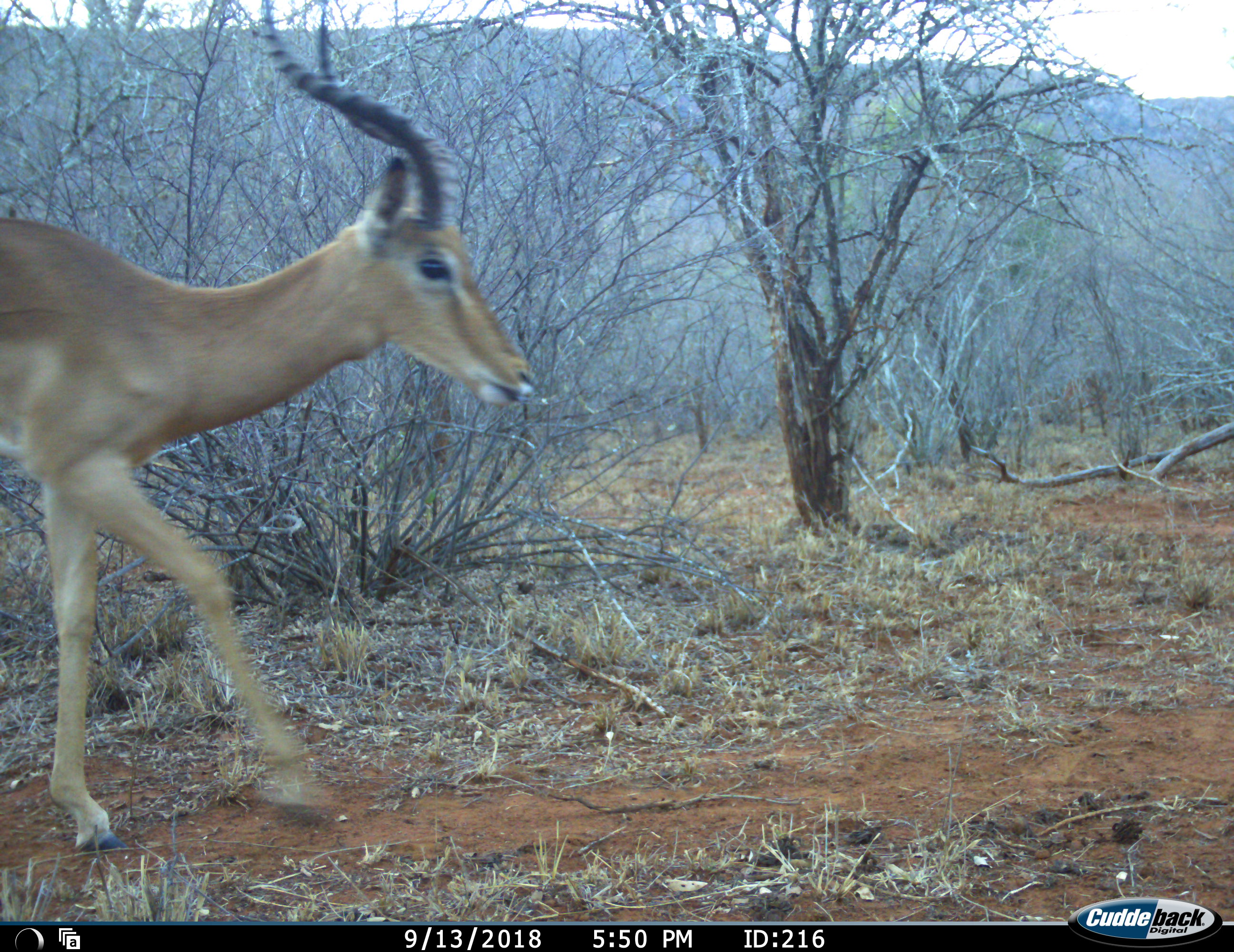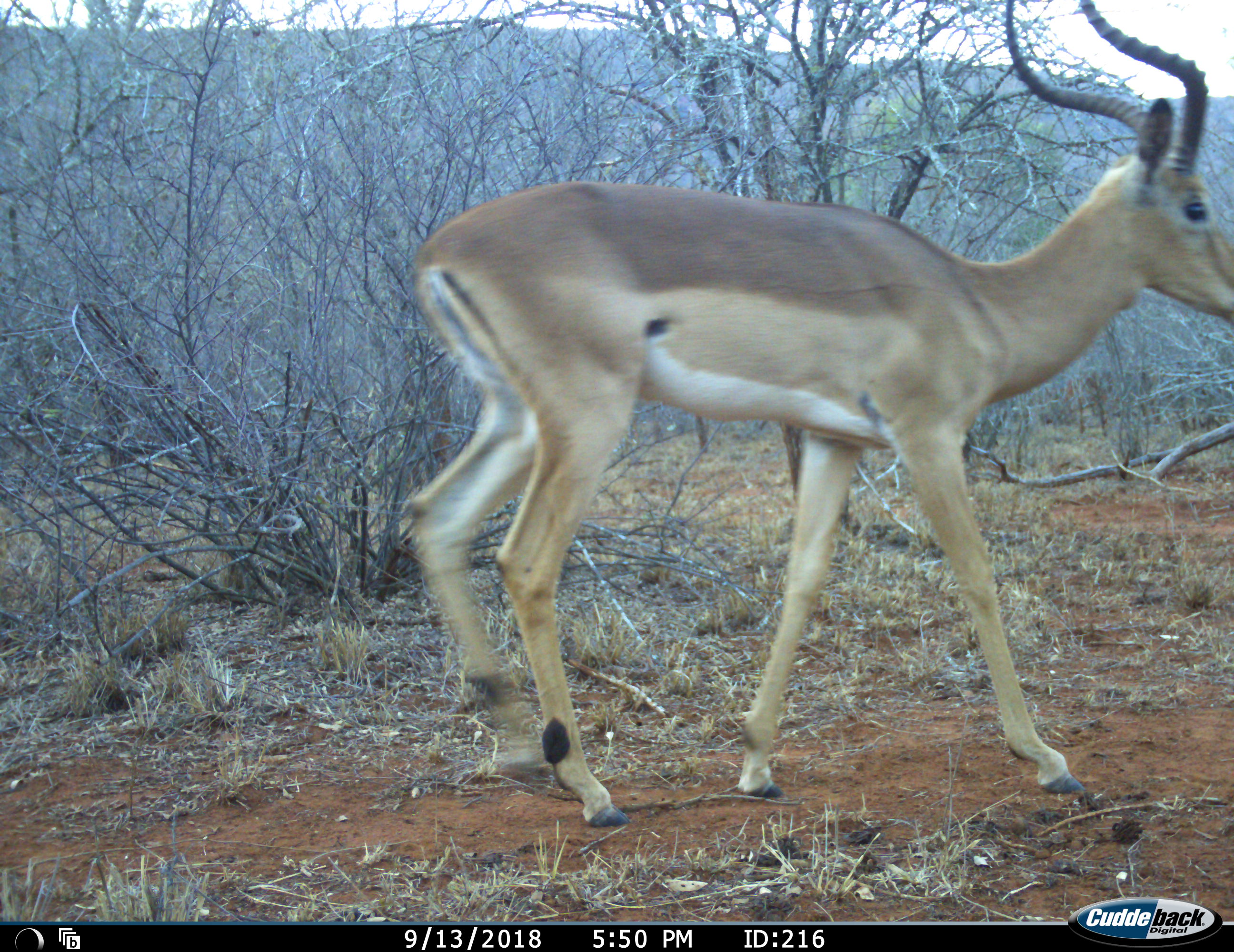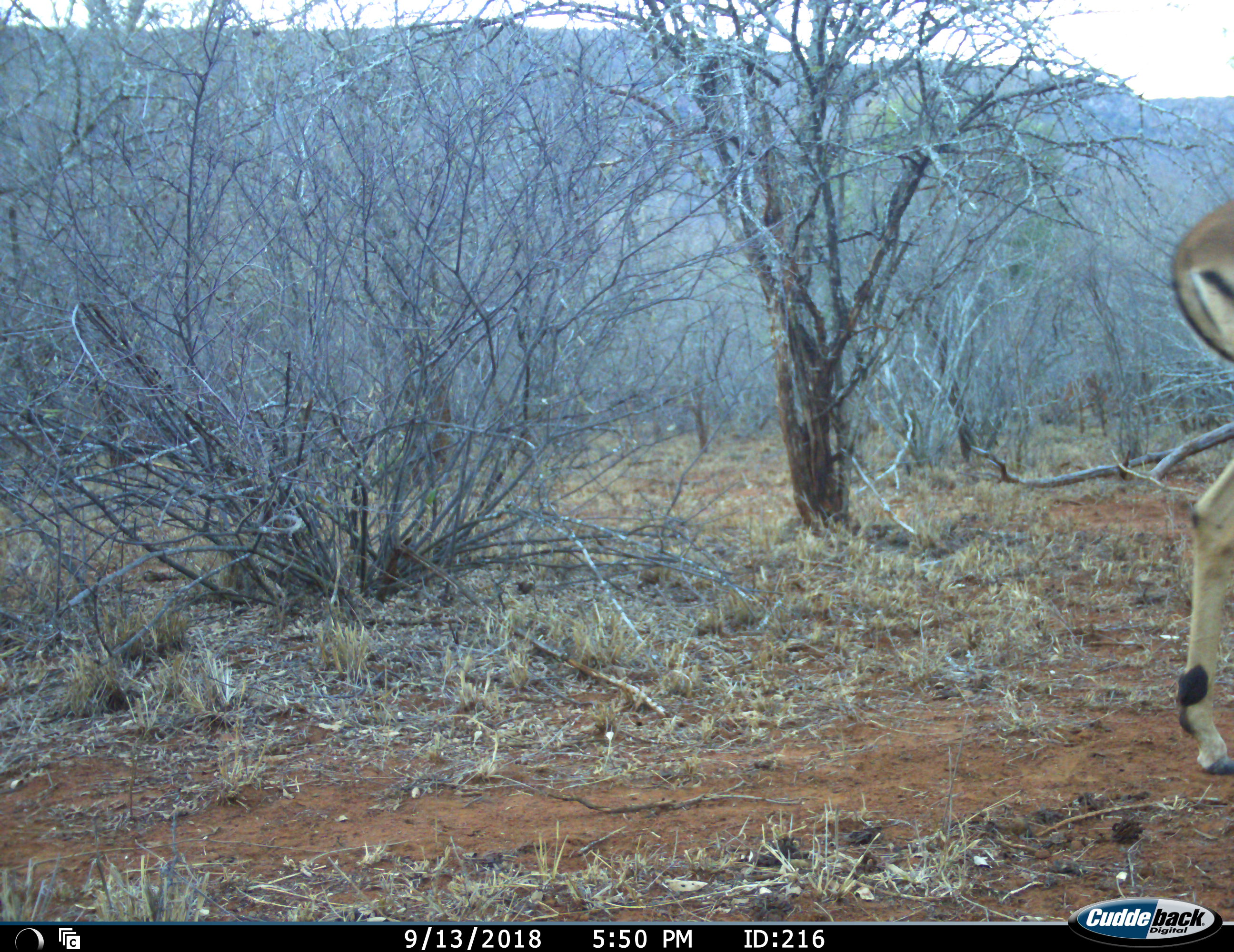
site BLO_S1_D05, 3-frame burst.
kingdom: Animalia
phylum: Chordata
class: Mammalia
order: Artiodactyla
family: Bovidae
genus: Aepyceros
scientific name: Aepyceros melampus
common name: impala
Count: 1.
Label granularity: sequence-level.